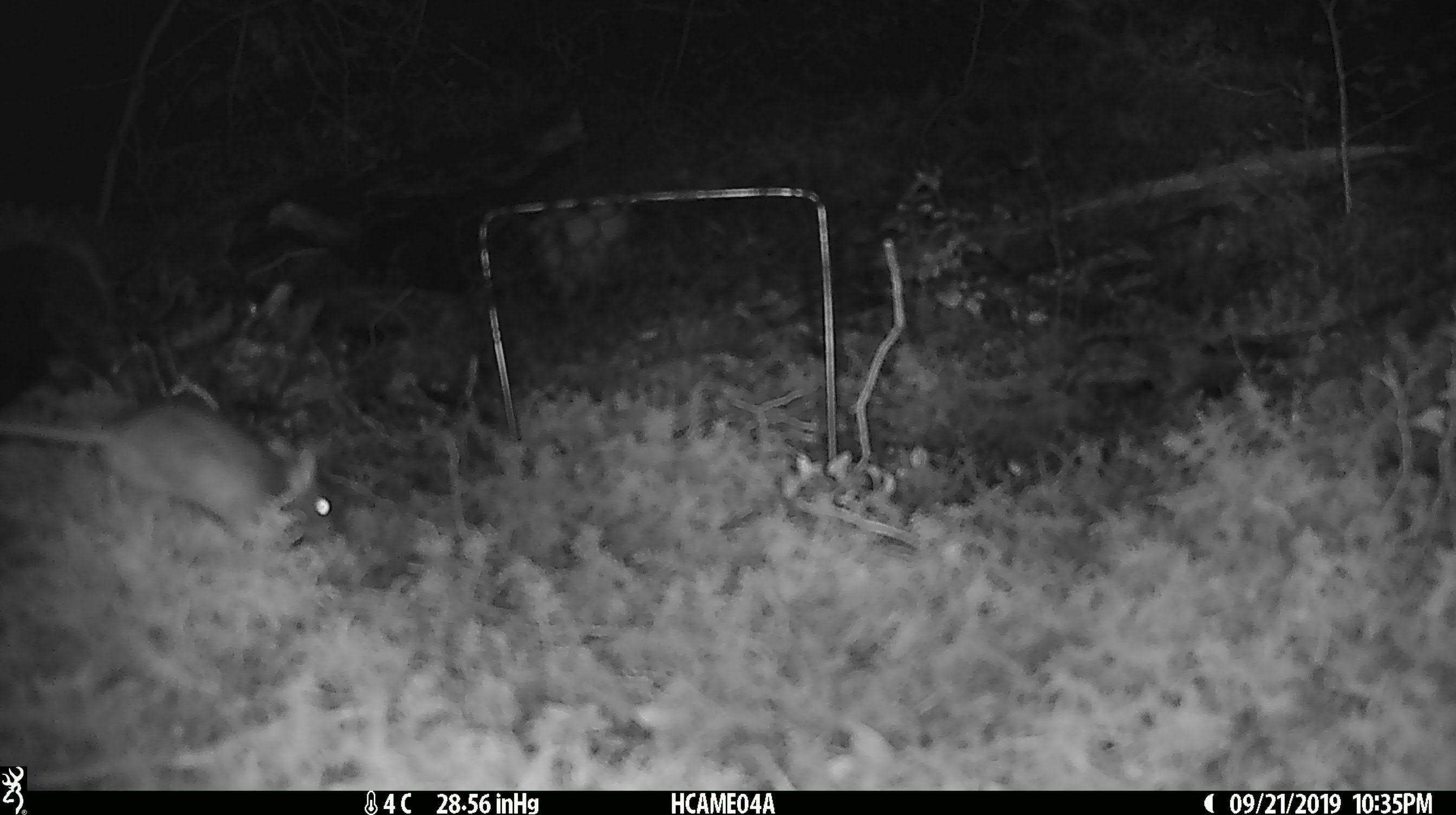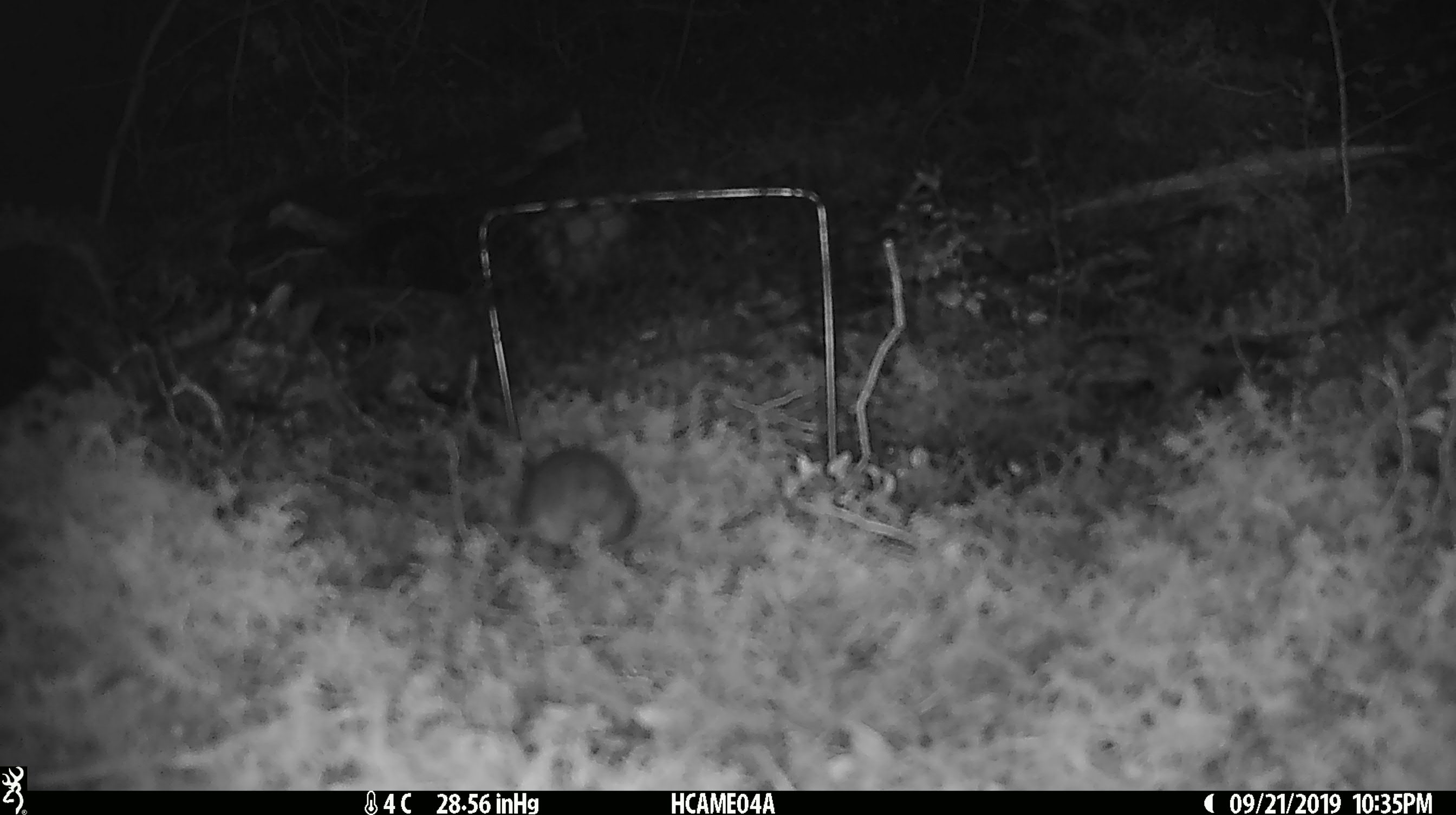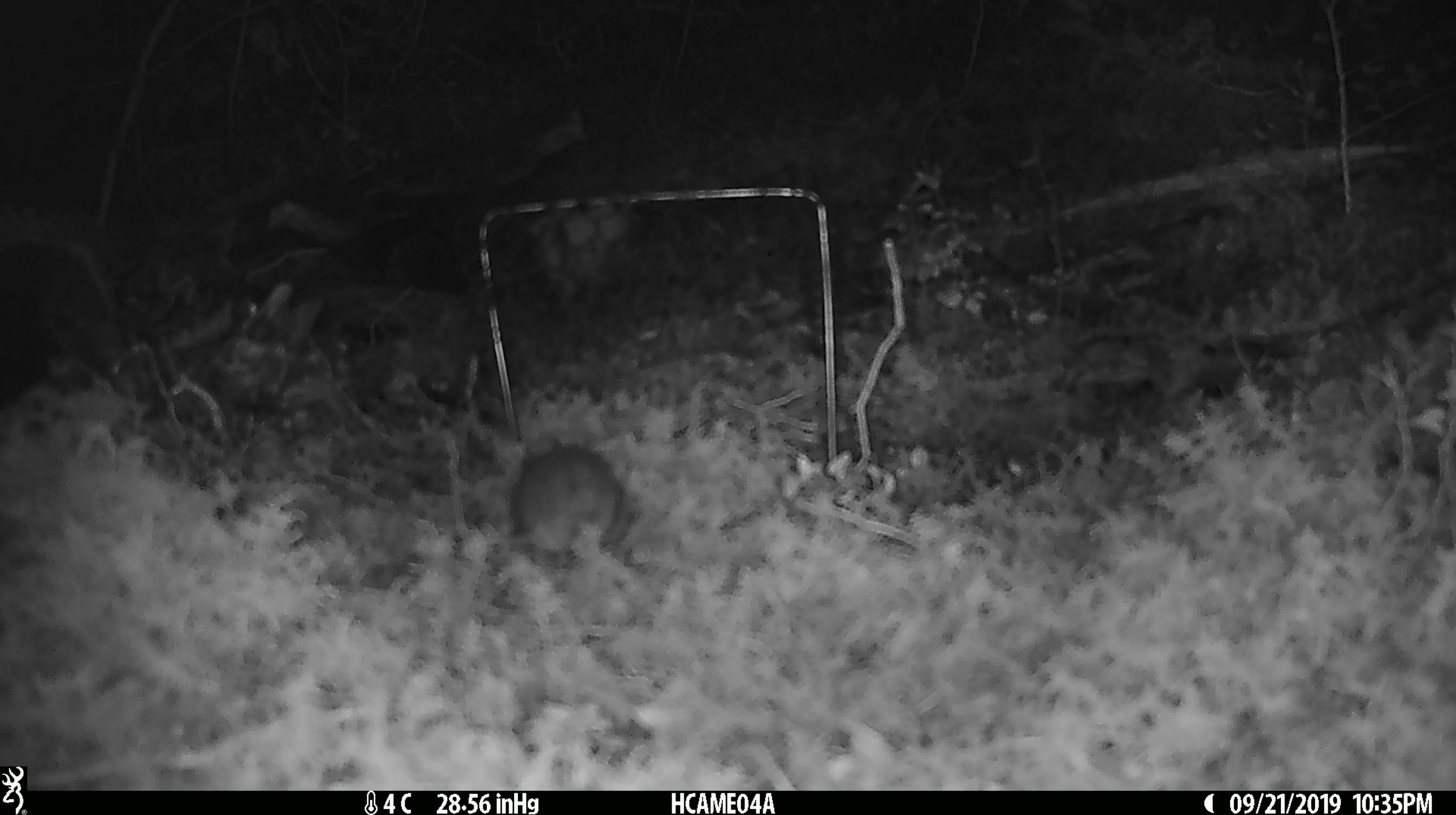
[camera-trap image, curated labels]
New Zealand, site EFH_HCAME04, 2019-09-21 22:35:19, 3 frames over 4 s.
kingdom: Animalia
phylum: Chordata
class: Mammalia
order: Rodentia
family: Muridae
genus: Mus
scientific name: Mus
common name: mouse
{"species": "mouse (Mus)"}